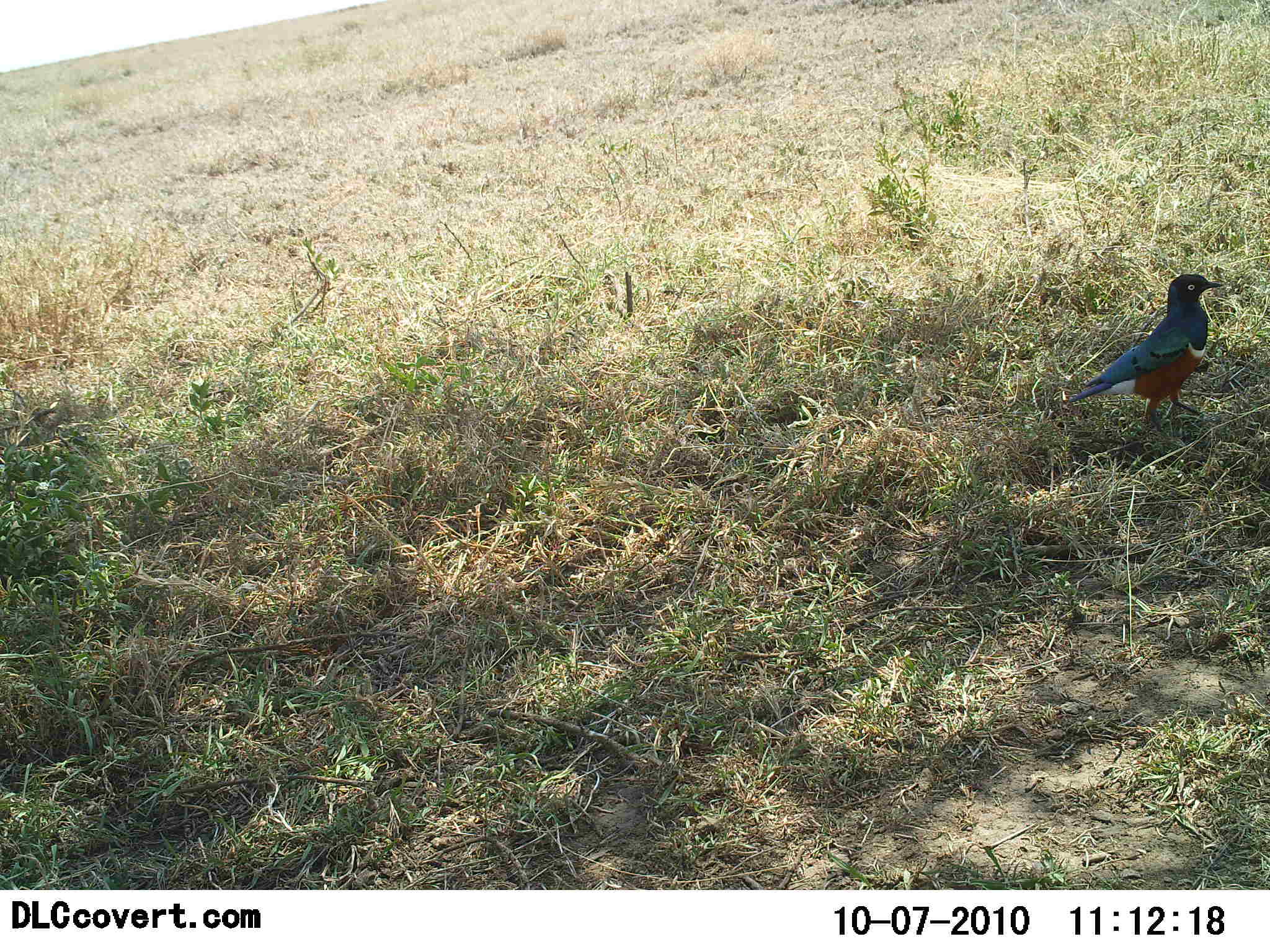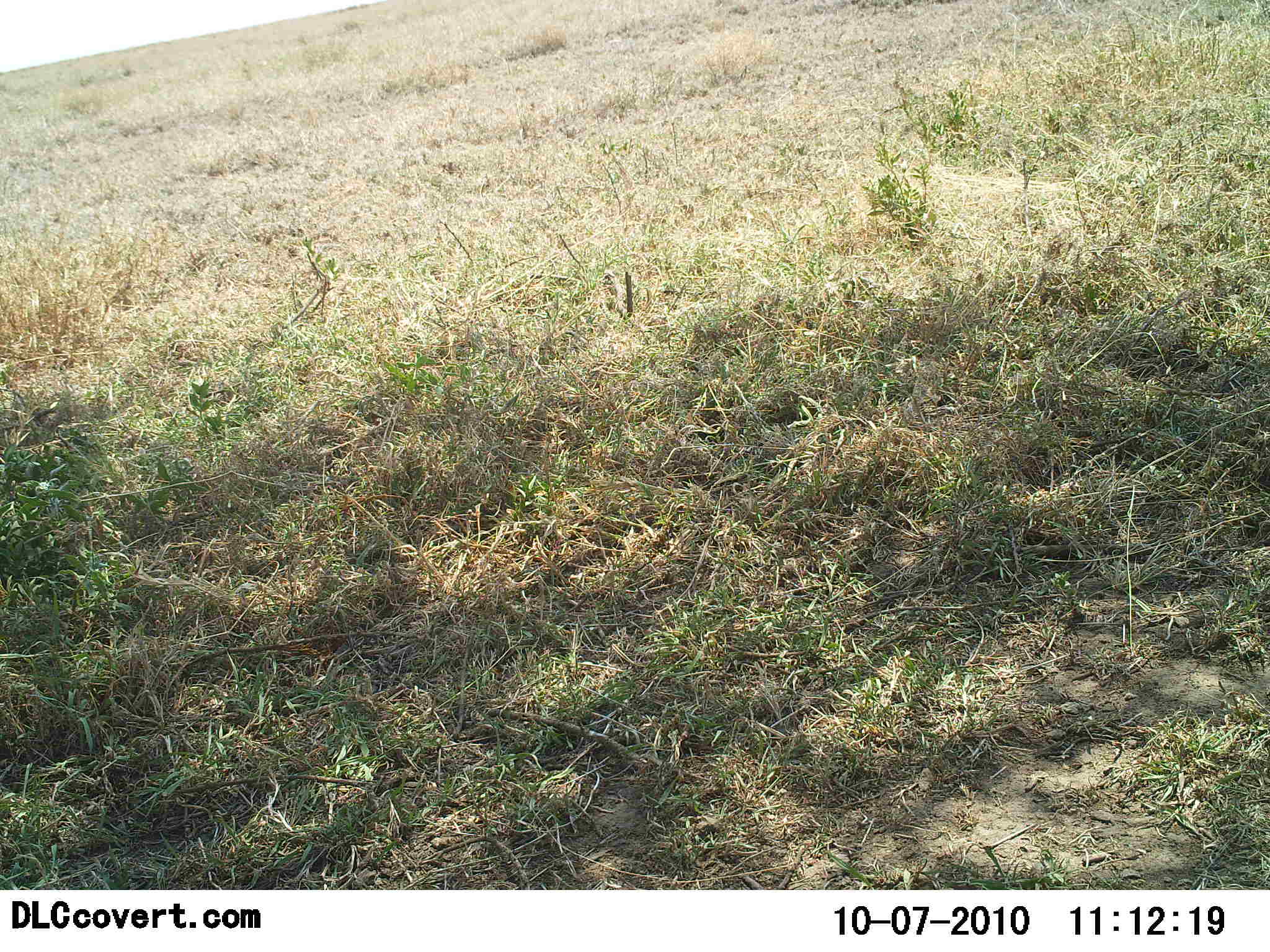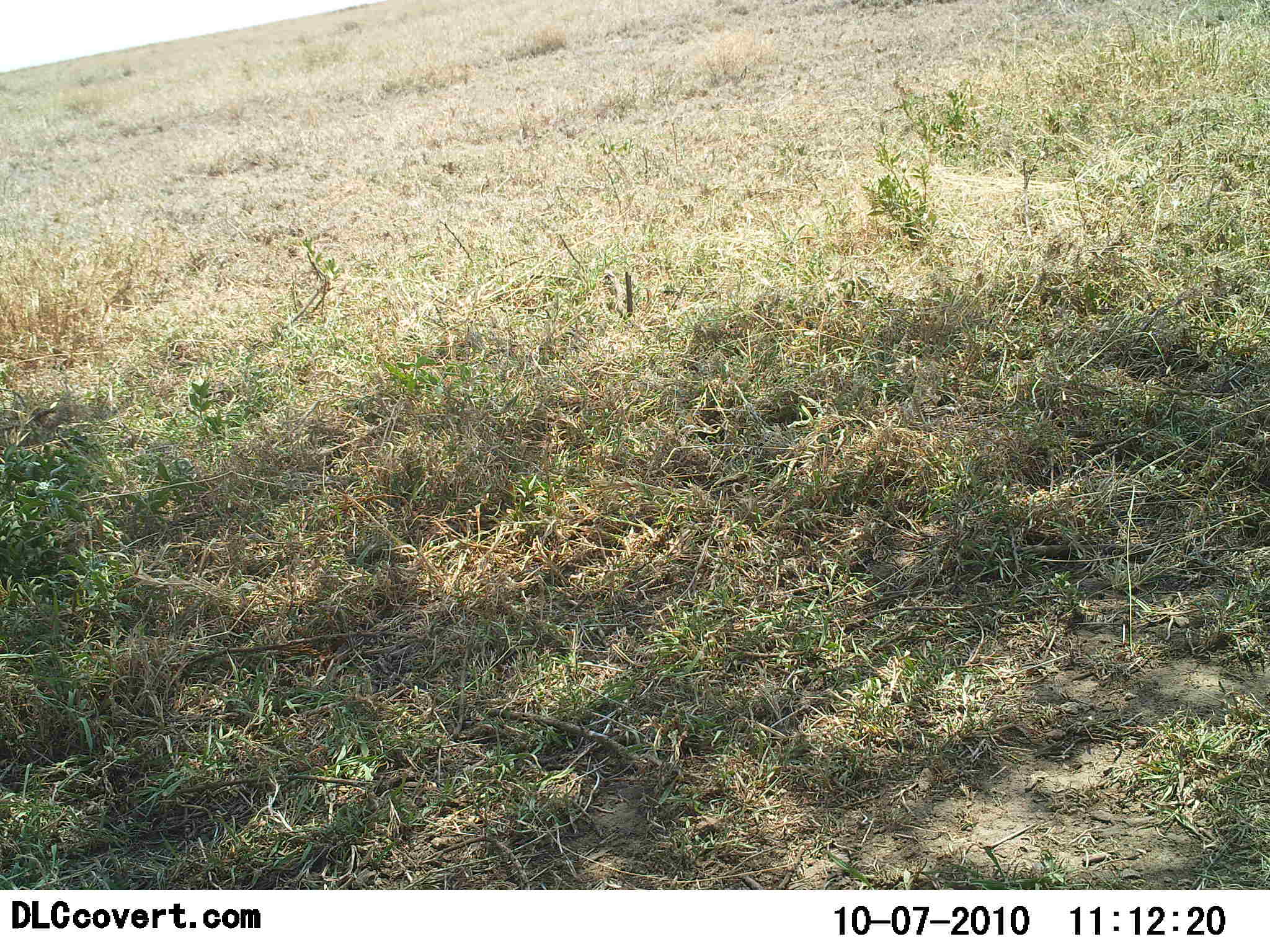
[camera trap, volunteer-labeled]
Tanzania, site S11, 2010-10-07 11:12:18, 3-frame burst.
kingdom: Animalia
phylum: Chordata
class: Aves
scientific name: Aves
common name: bird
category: otherbird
Otherbird (bird) (Aves), count 1. Behavior (volunteer vote fractions): standing 17%, resting 0%, moving 83%, interacting 0%. Young present (vote fraction): 0%. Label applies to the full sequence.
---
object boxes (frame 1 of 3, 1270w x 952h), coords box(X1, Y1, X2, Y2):
animal: box(1067, 272, 1226, 439)